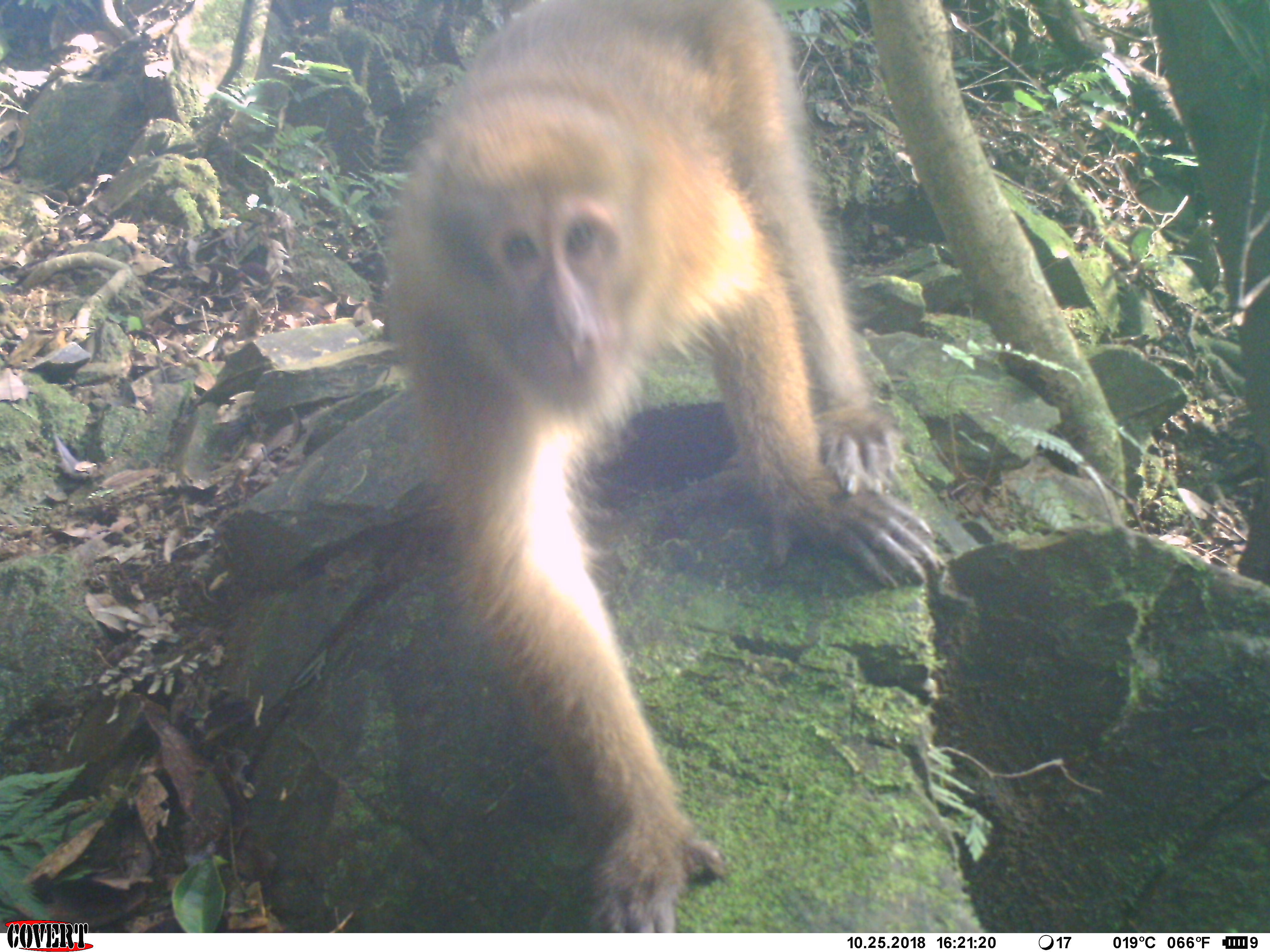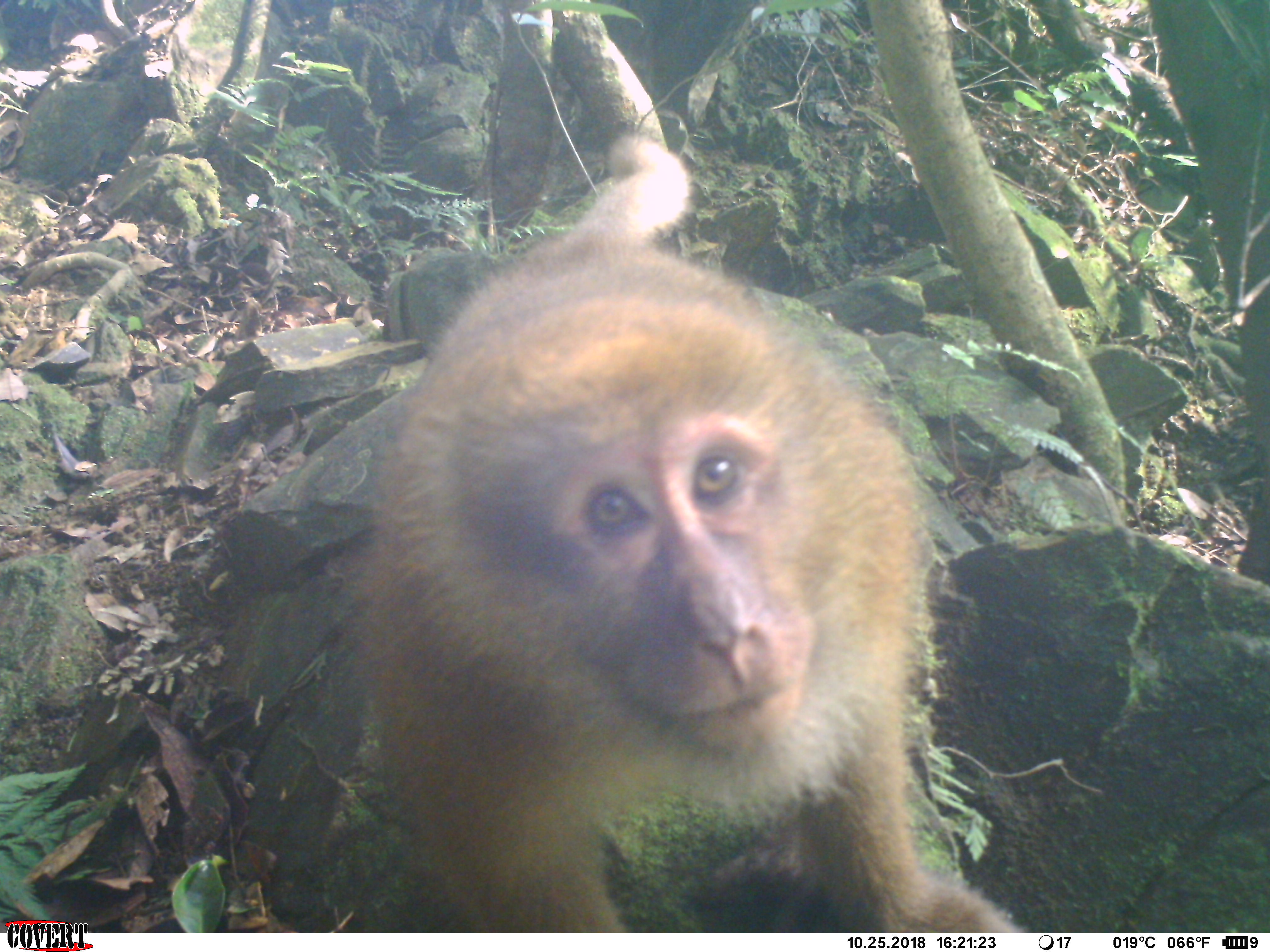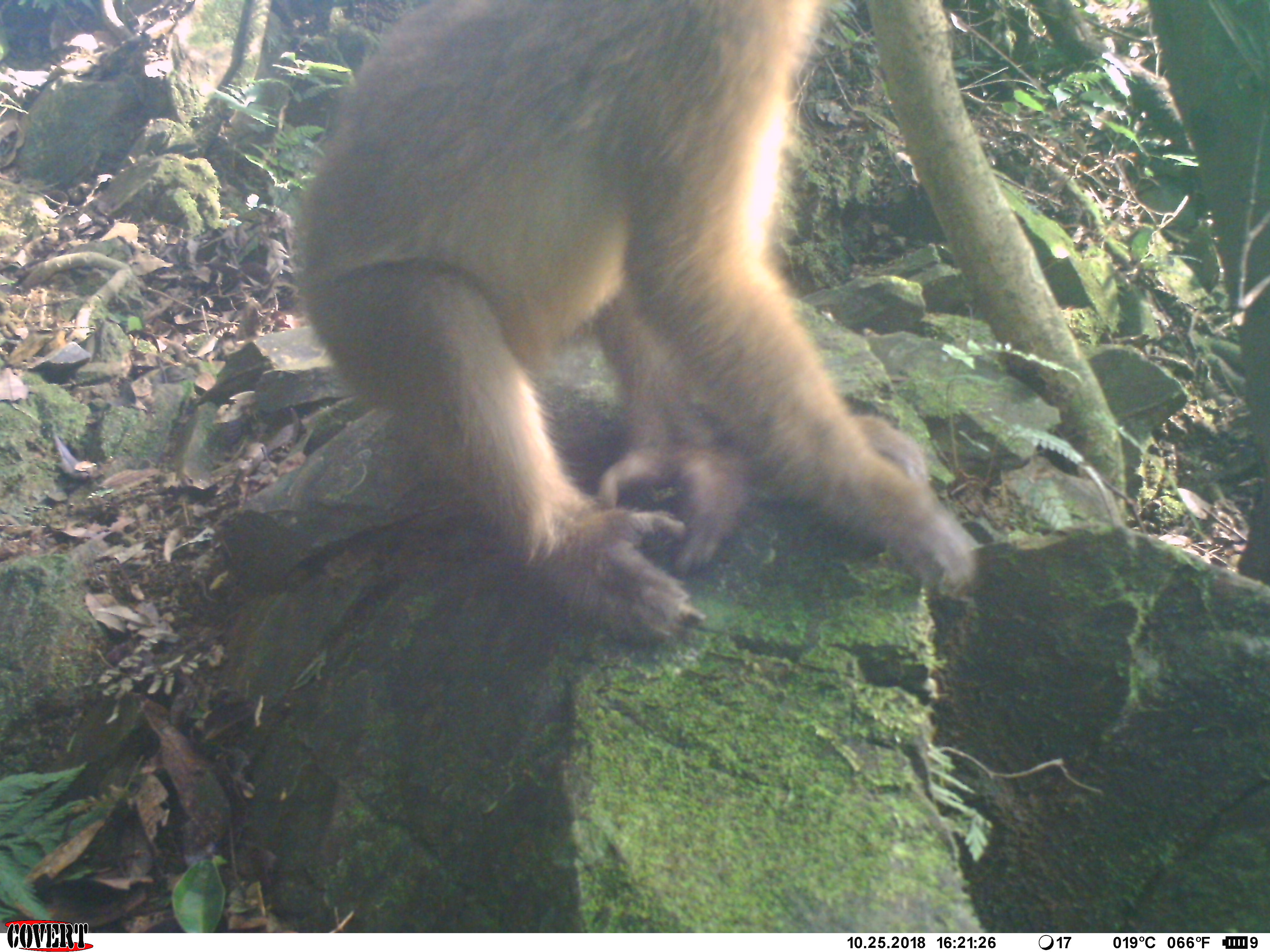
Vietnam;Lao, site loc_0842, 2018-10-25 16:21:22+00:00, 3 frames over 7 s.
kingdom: Animalia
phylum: Chordata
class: Mammalia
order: Primates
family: Cercopithecidae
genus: Macaca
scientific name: Macaca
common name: macaque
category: macaque not stump tailed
Macaque not stump tailed (macaque) (Macaca). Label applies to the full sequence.